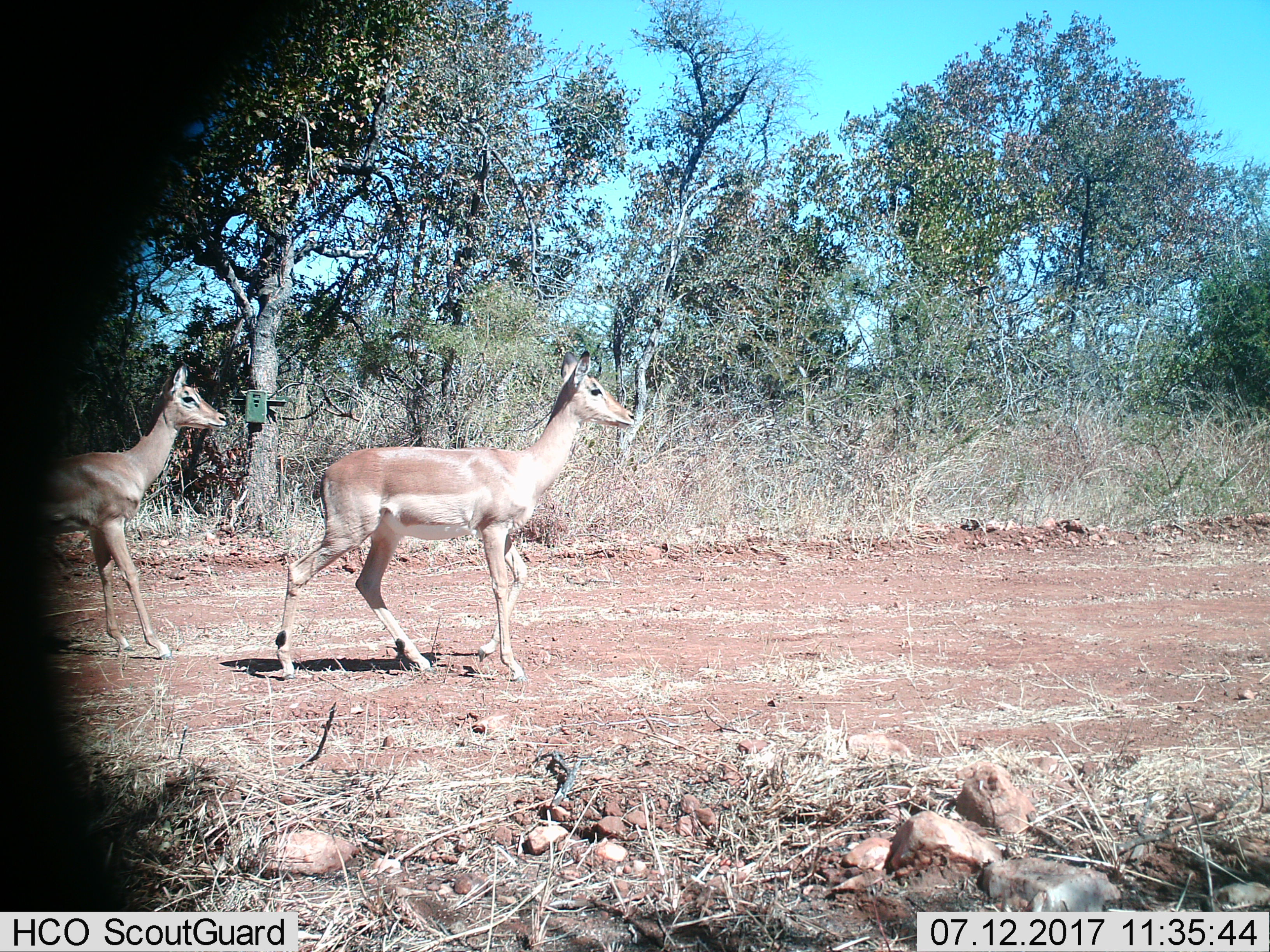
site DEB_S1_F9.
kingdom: Animalia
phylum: Chordata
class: Mammalia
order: Artiodactyla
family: Bovidae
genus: Aepyceros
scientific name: Aepyceros melampus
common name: impala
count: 2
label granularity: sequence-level